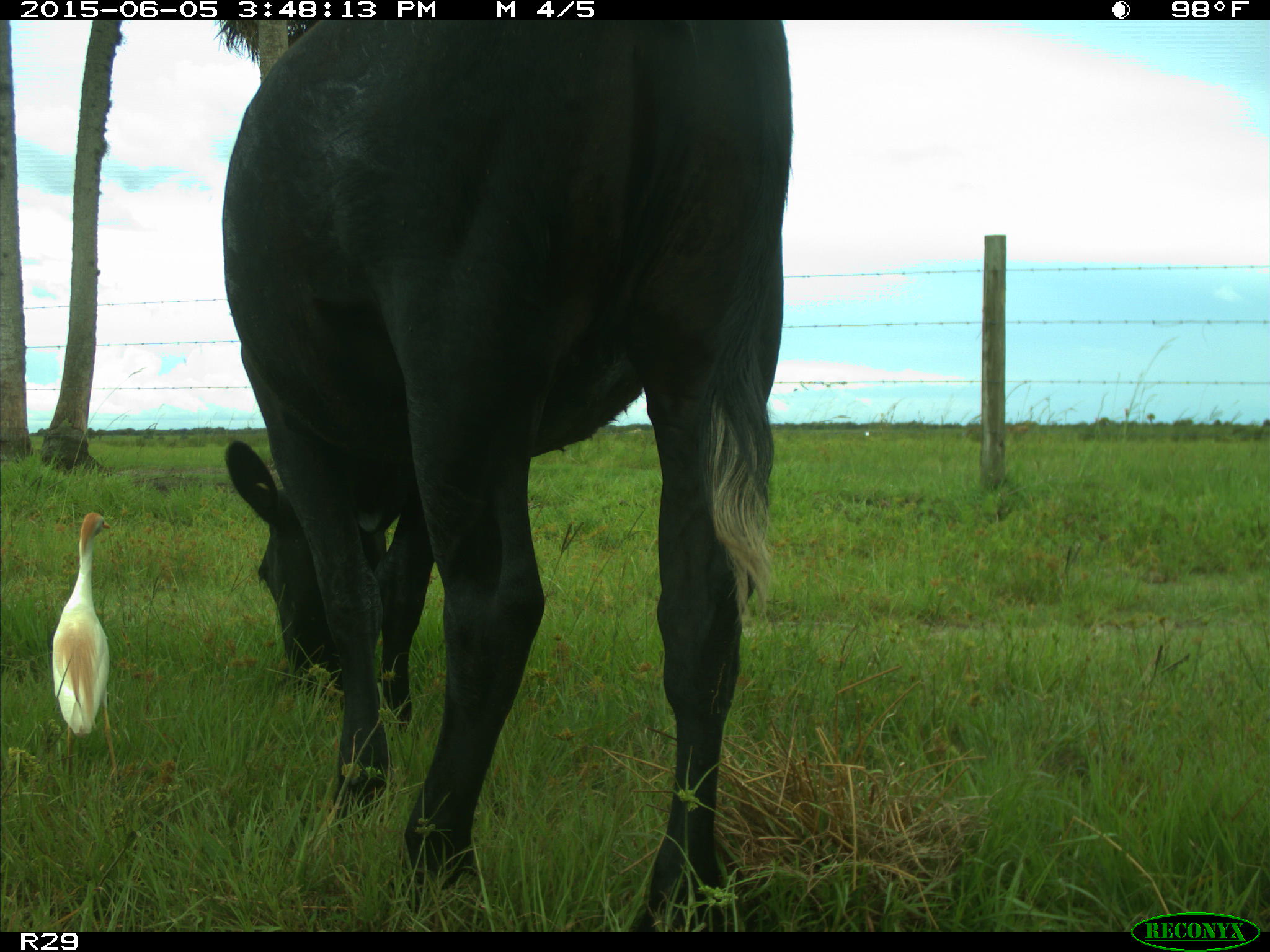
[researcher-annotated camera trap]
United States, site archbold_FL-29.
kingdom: Animalia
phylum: Chordata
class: Mammalia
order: Artiodactyla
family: Bovidae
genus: Bos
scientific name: Bos taurus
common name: domestic cow